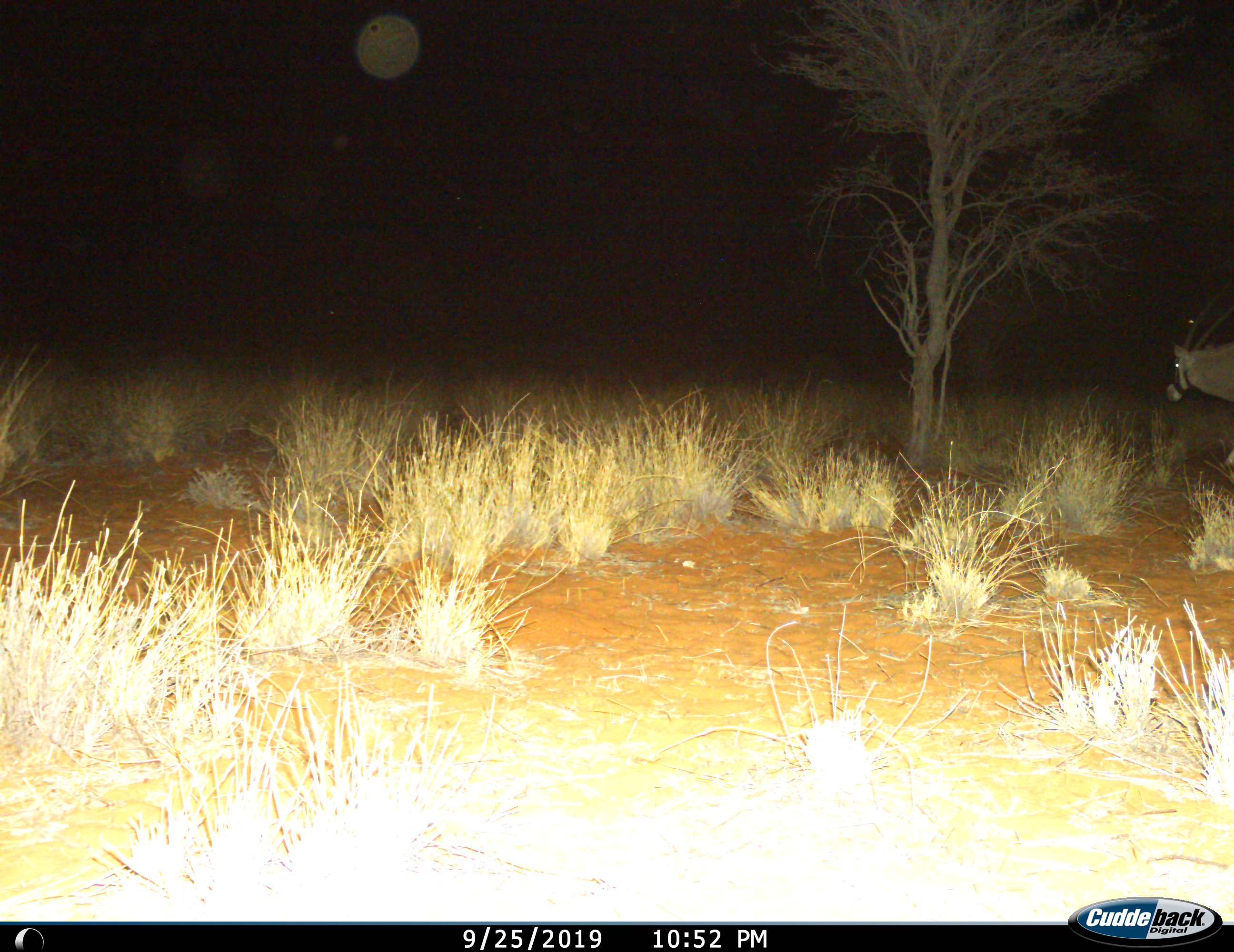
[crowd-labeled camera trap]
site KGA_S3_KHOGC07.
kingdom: Animalia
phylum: Chordata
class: Mammalia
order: Artiodactyla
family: Bovidae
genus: Oryx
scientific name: Oryx gazella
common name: gemsbok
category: oryx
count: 1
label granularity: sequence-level